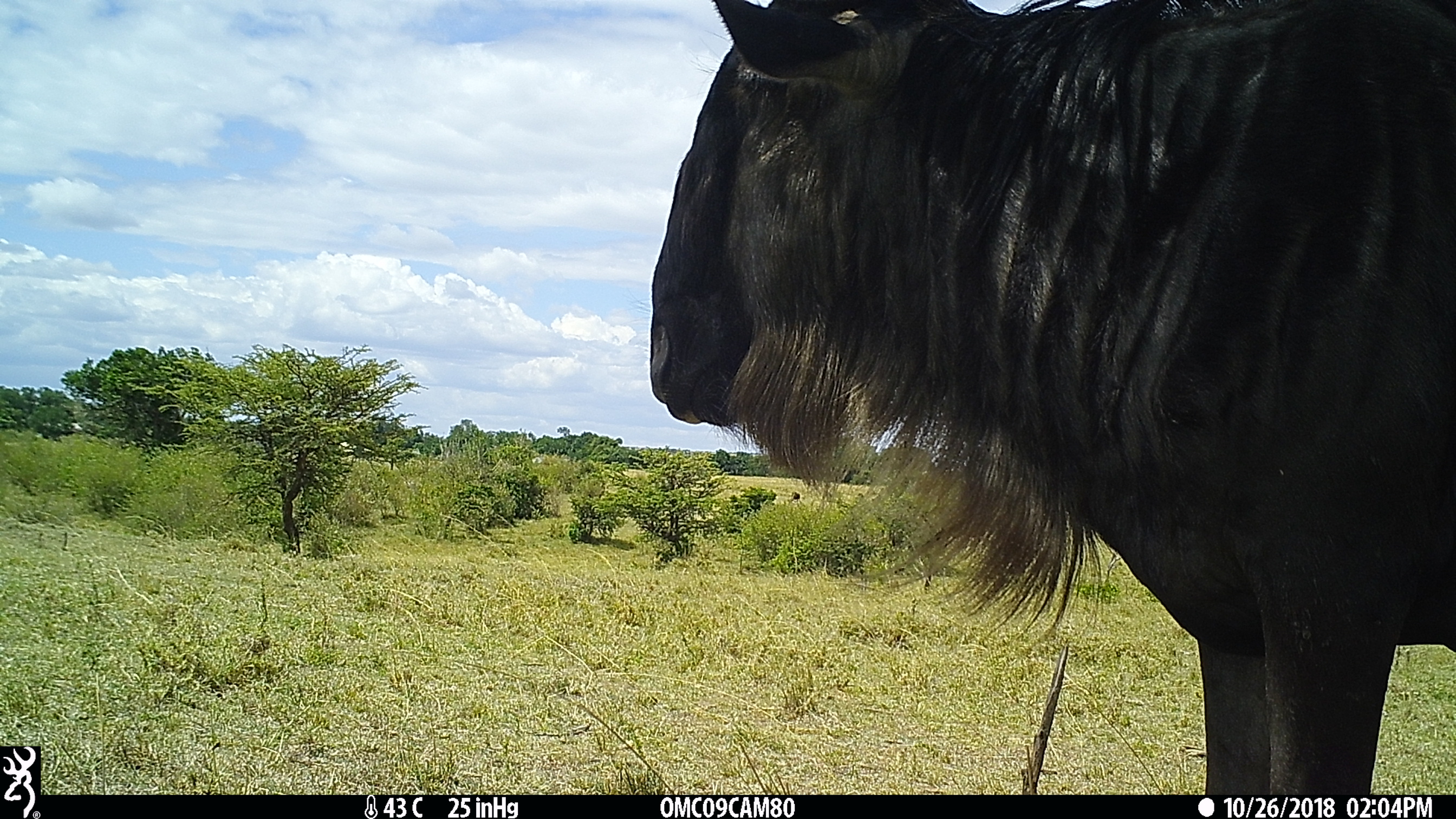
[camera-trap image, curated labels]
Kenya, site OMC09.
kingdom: Animalia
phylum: Chordata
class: Mammalia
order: Artiodactyla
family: Bovidae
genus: Connochaetes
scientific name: Connochaetes taurinus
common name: blue wildebeest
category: wildebeest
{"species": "wildebeest (blue wildebeest) (Connochaetes taurinus)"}